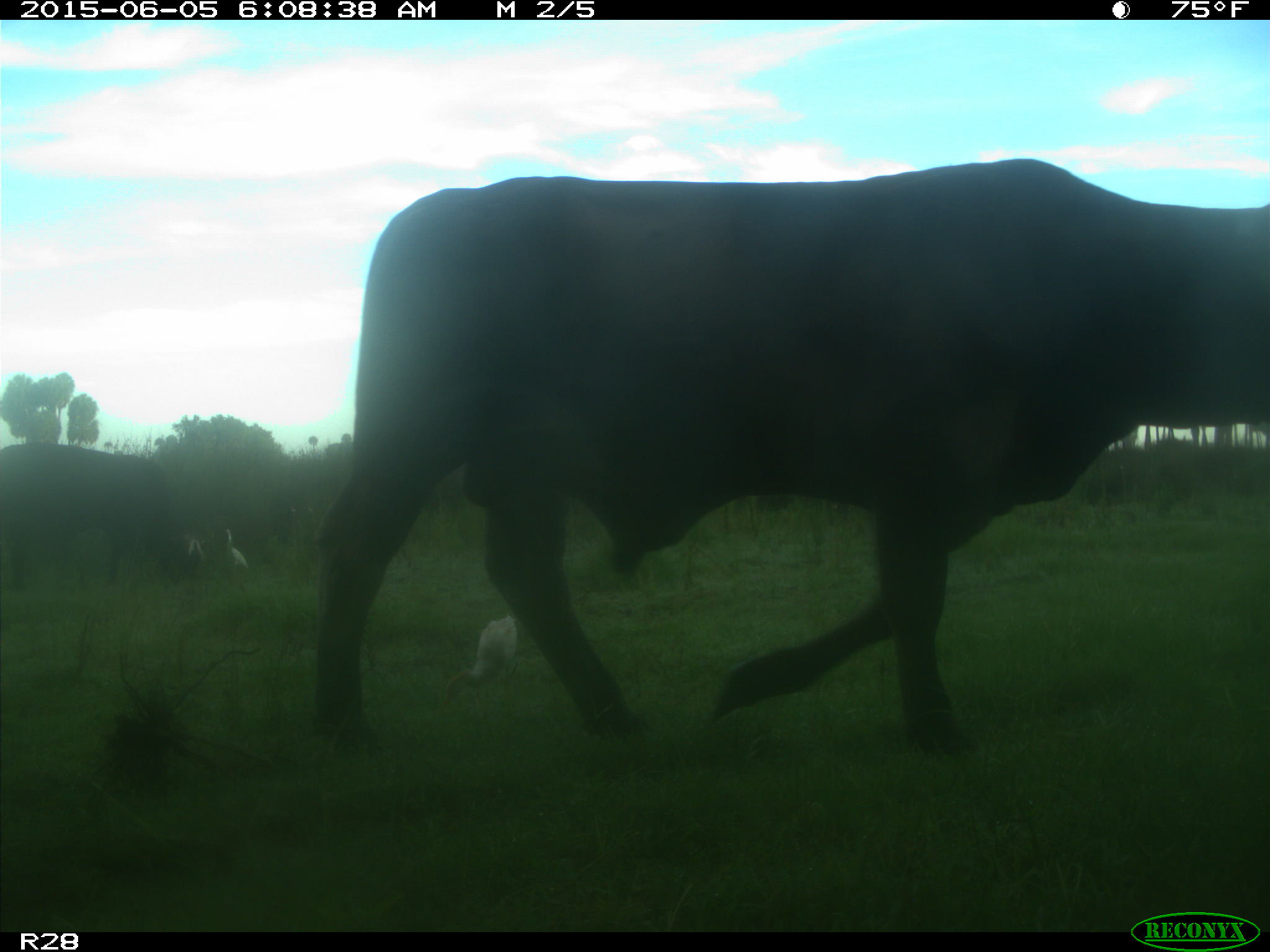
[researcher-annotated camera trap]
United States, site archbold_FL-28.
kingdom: Animalia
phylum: Chordata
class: Mammalia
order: Artiodactyla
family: Bovidae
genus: Bos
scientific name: Bos taurus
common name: domestic cow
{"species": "Bos taurus (domestic cow)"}